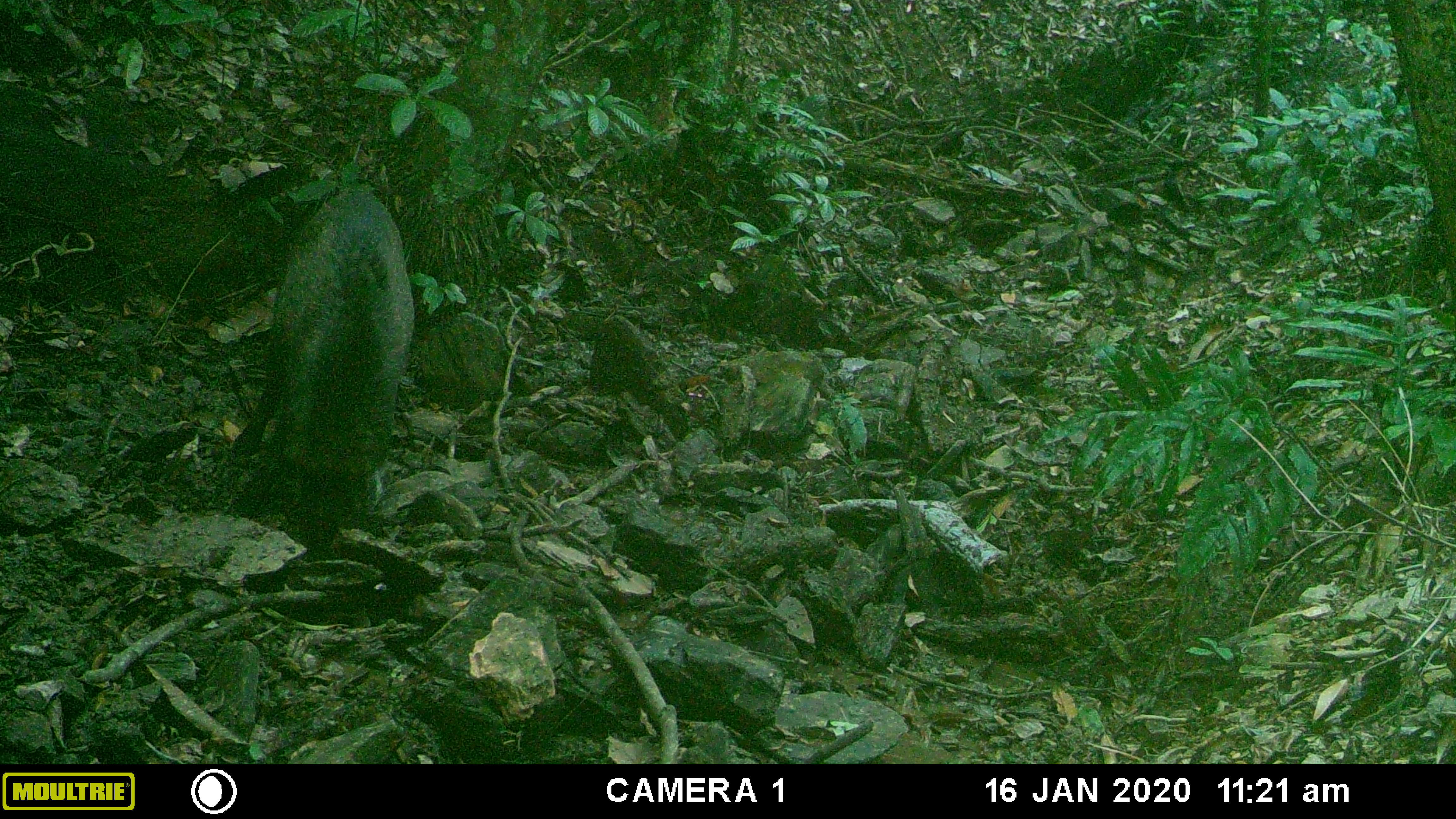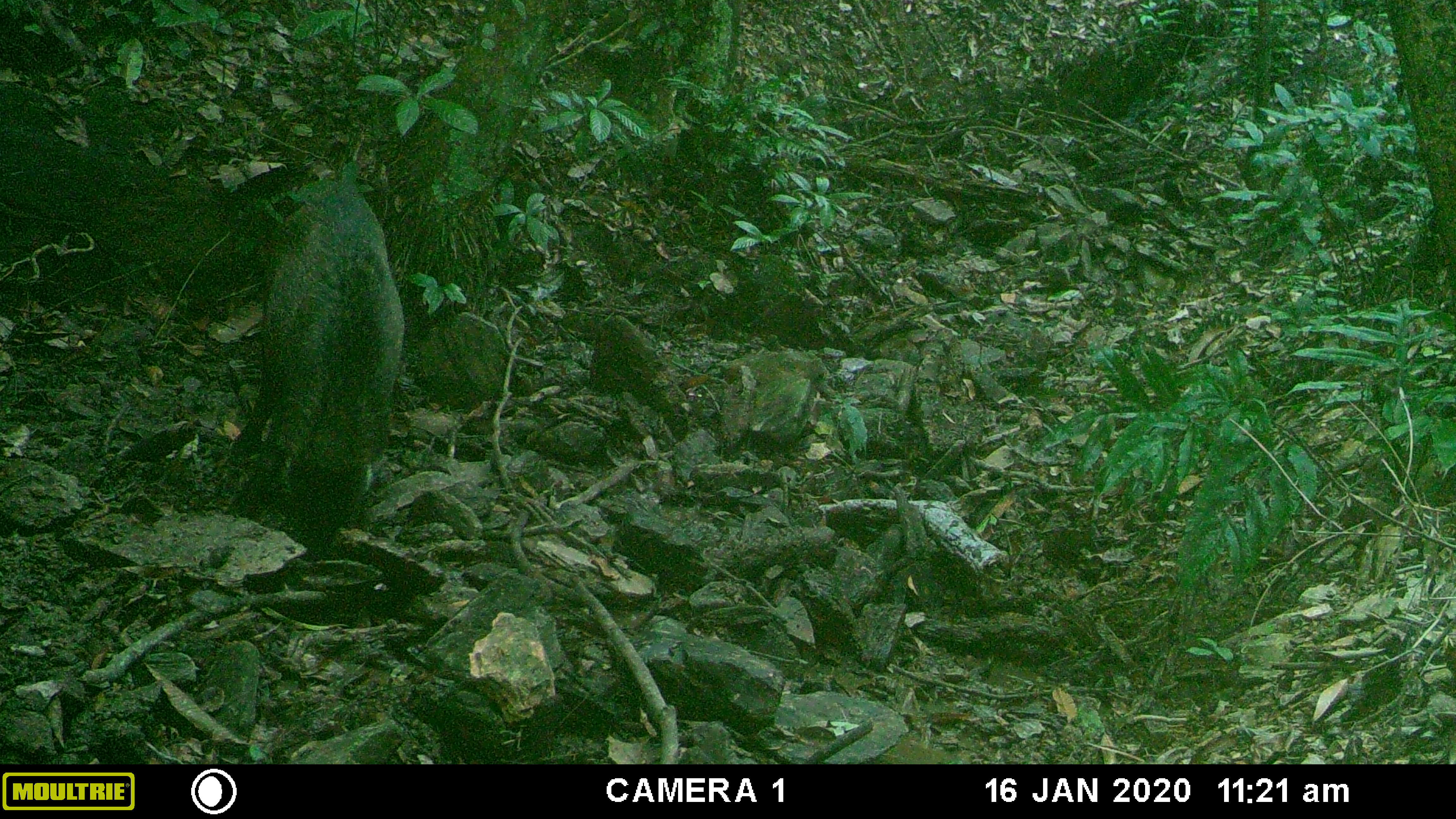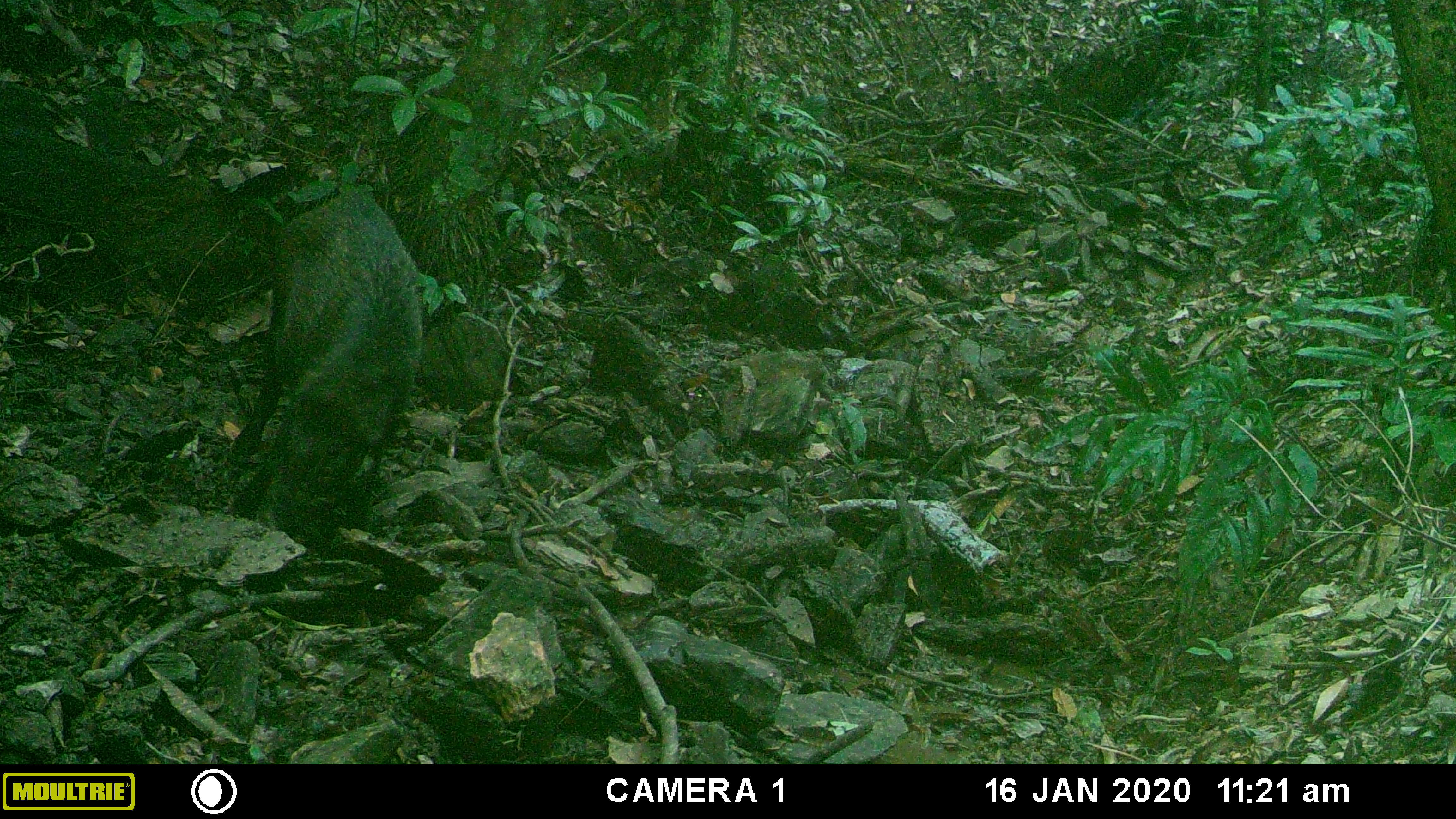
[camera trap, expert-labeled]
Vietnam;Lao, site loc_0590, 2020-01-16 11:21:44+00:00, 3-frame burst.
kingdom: Animalia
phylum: Chordata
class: Mammalia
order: Artiodactyla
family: Suidae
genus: Sus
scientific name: Sus scrofa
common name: eurasian wild pig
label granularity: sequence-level